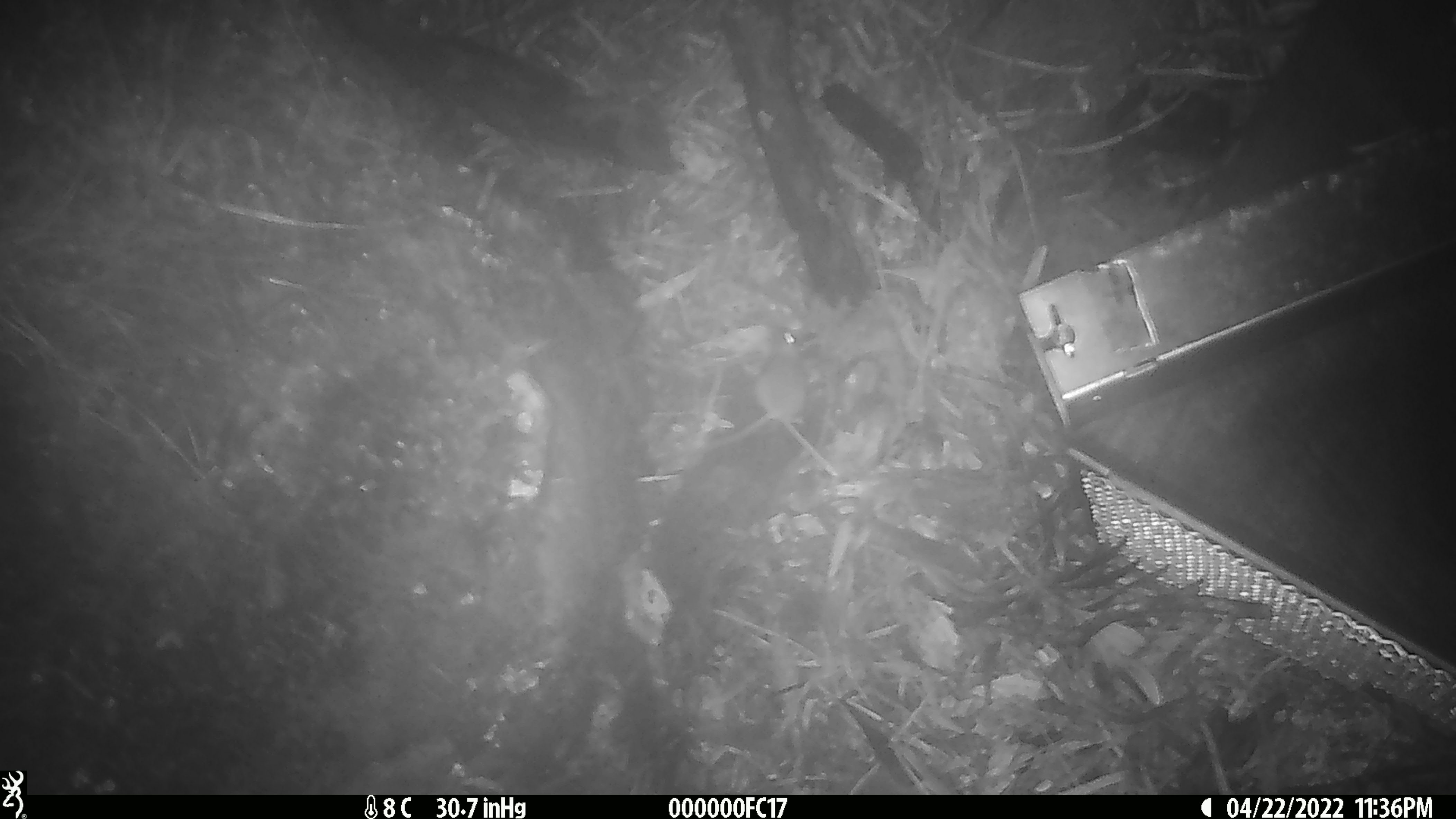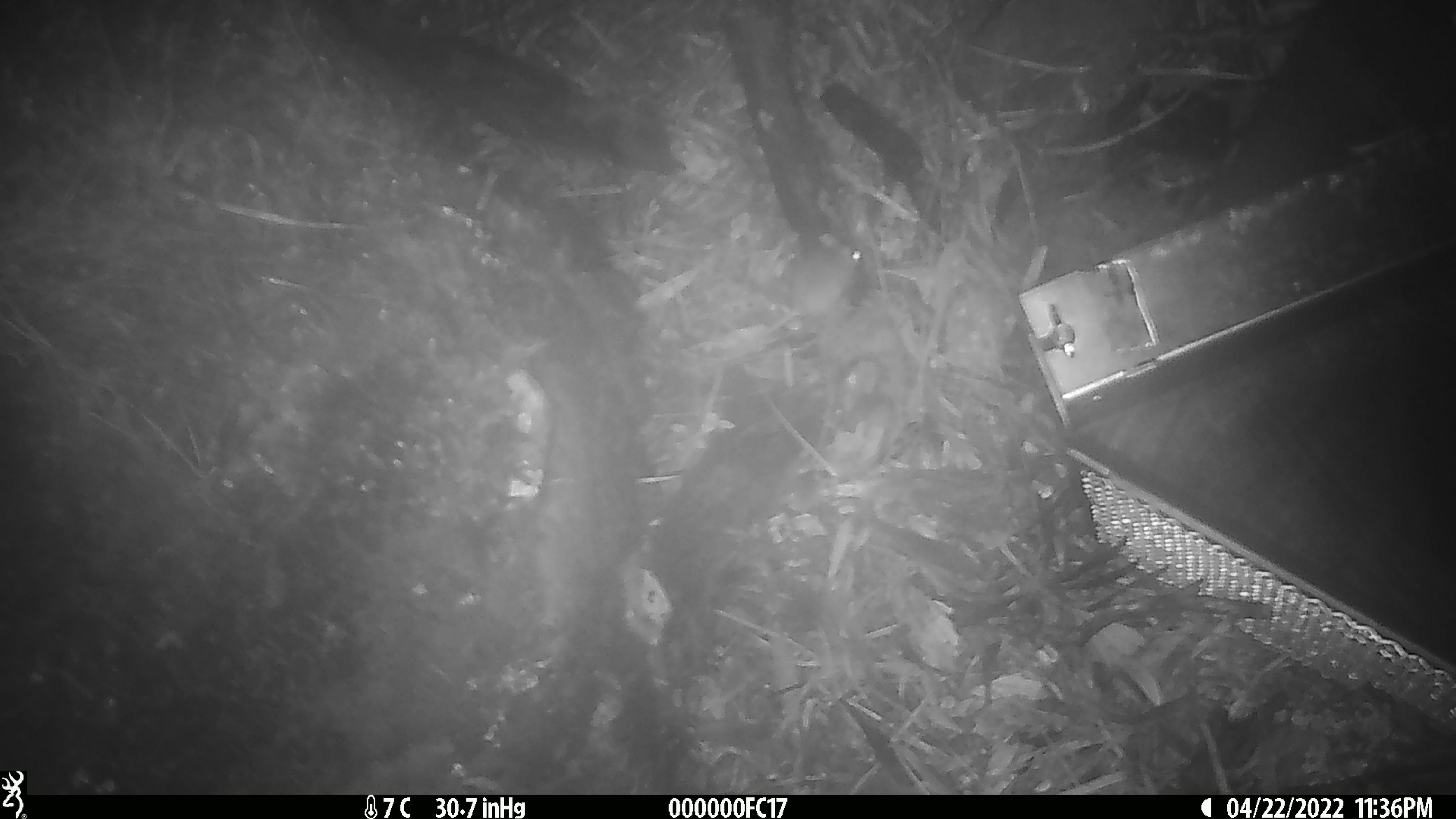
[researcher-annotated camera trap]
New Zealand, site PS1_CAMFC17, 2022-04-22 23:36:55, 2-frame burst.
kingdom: Animalia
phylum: Chordata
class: Mammalia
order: Rodentia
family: Muridae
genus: Mus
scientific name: Mus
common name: mouse